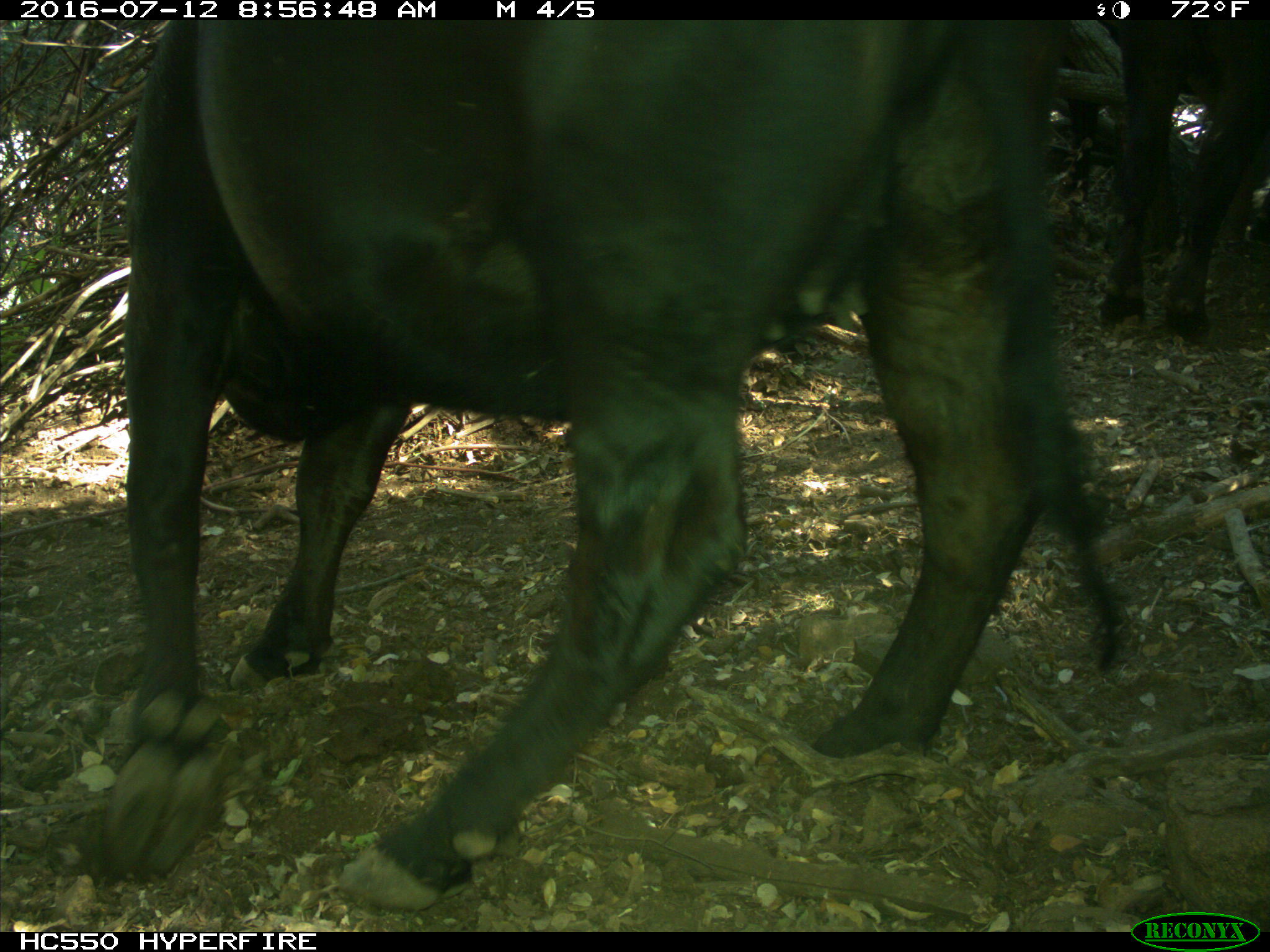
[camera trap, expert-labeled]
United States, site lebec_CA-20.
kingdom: Animalia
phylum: Chordata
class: Mammalia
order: Artiodactyla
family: Bovidae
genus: Bos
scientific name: Bos taurus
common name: domestic cow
Bos taurus (domestic cow).